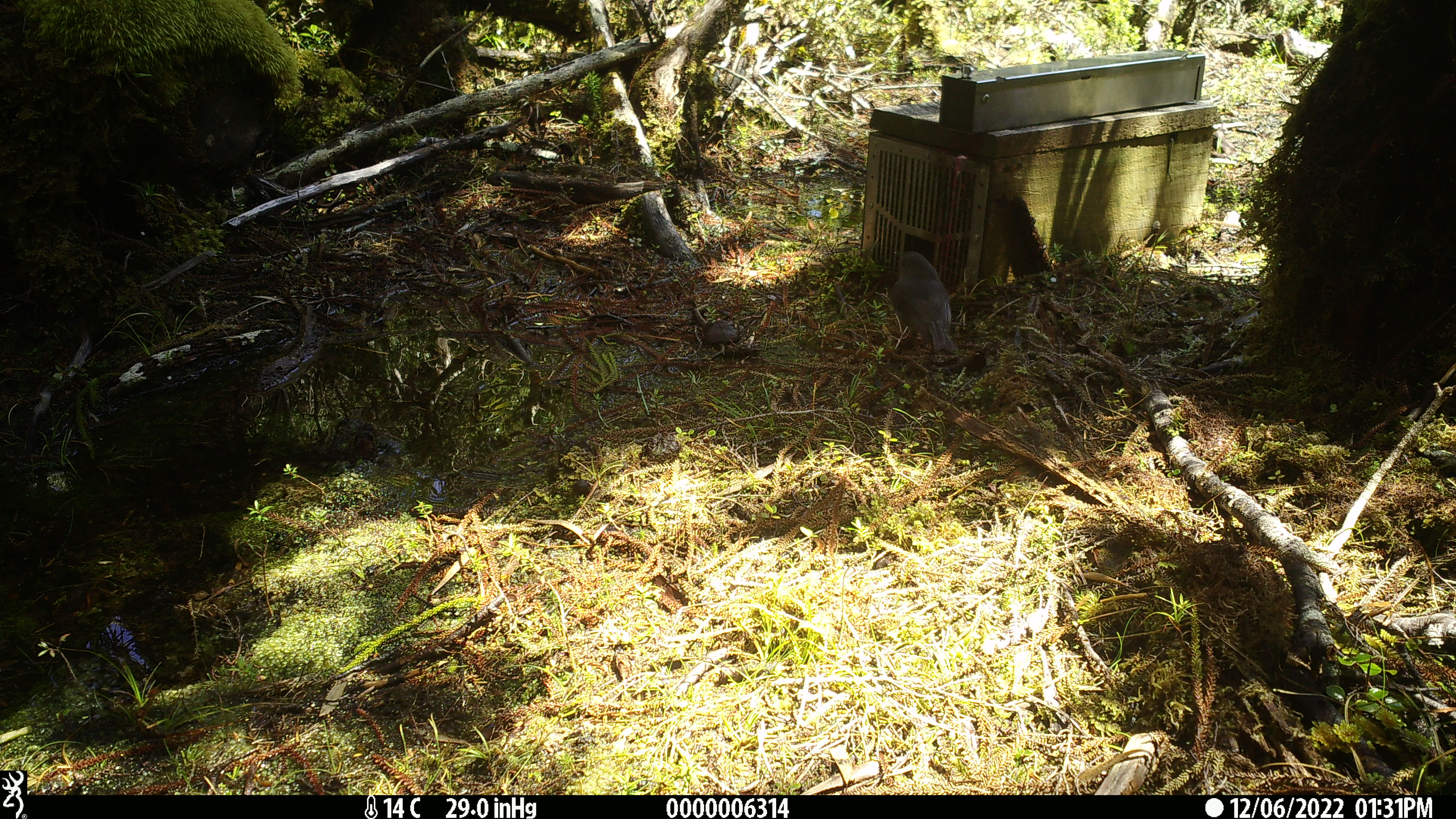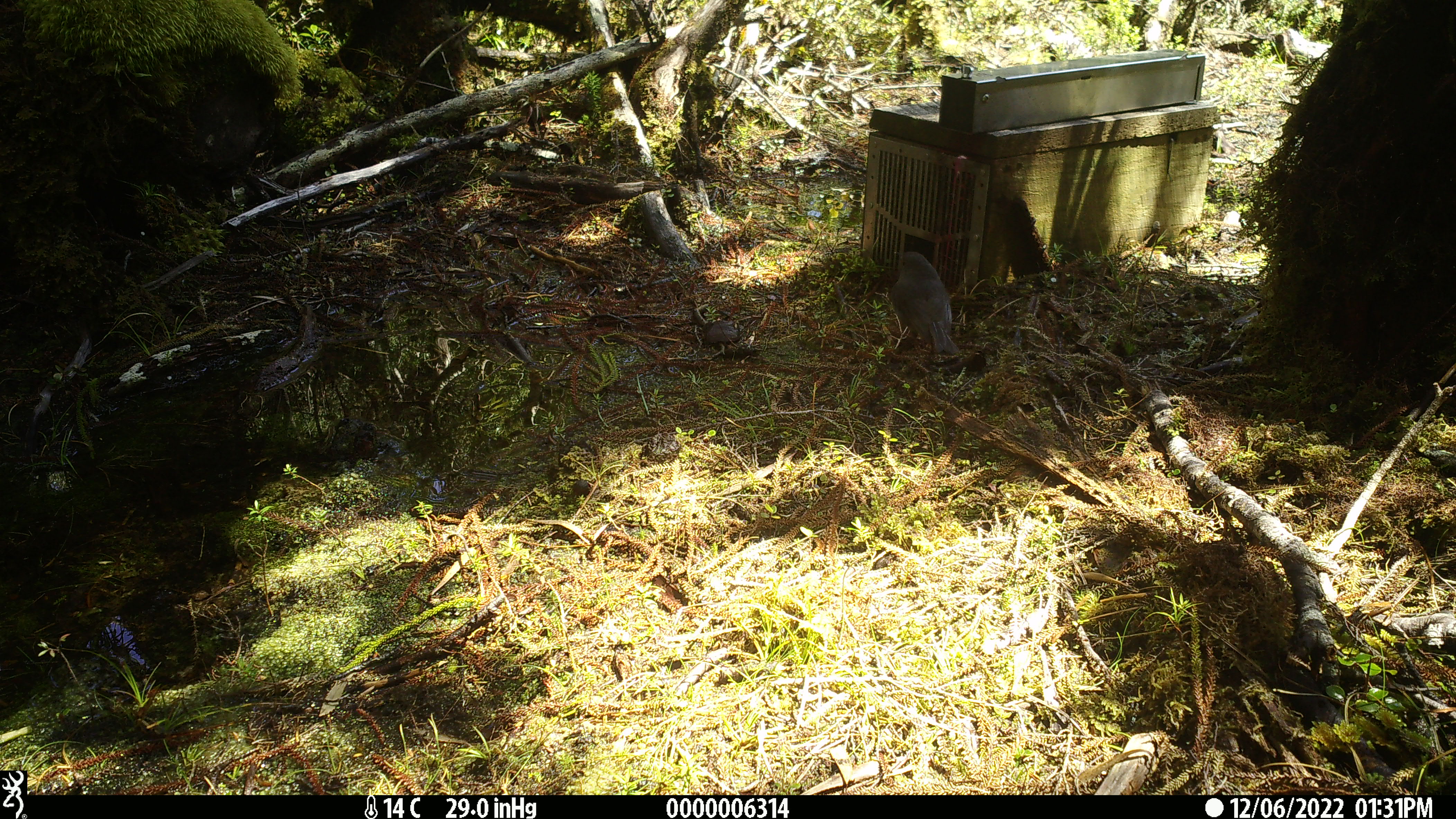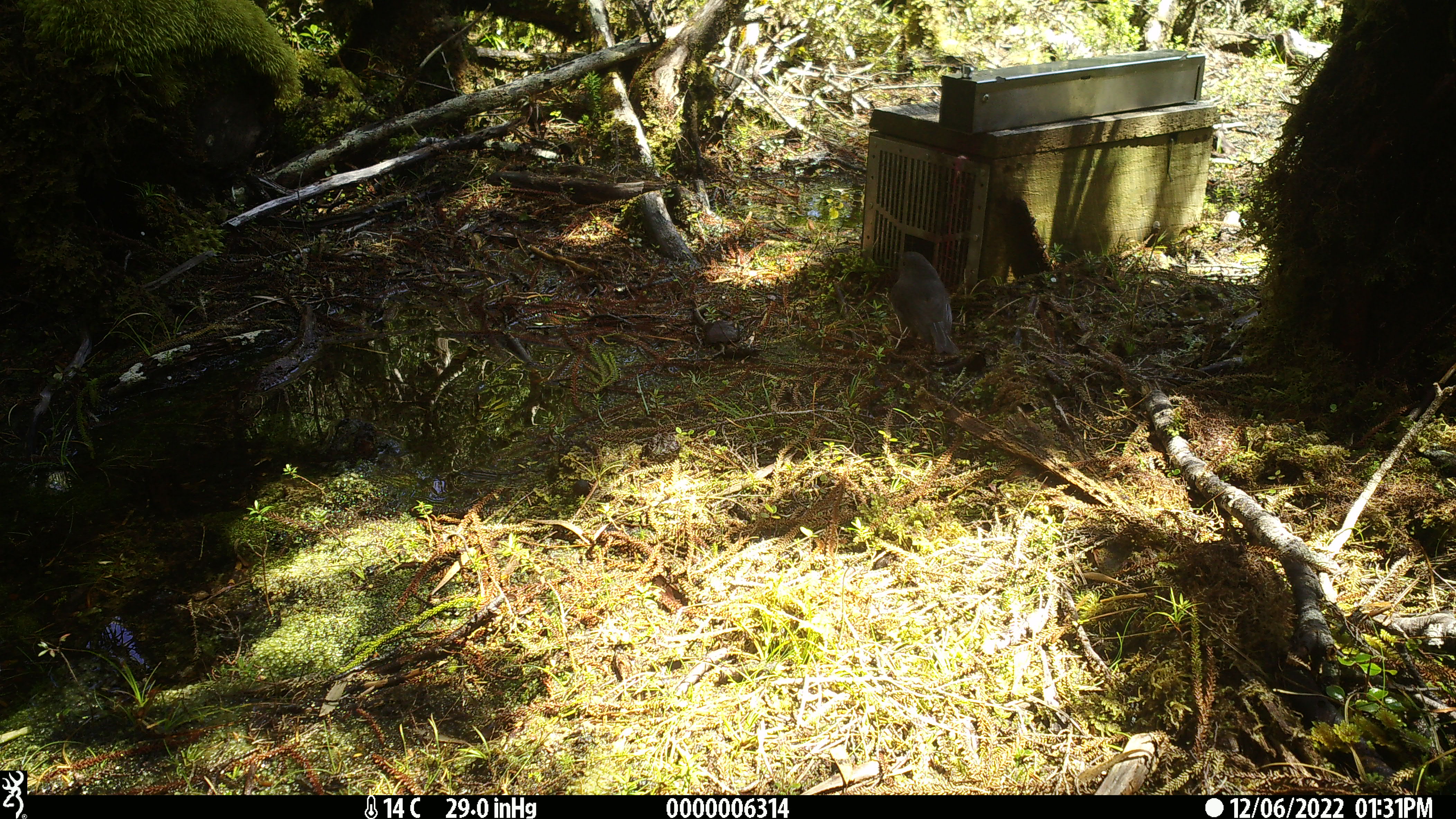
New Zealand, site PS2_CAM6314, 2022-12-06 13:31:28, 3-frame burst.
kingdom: Animalia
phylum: Chordata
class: Aves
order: Passeriformes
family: Petroicidae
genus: Petroica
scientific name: Petroica australis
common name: new zealand robin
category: robin